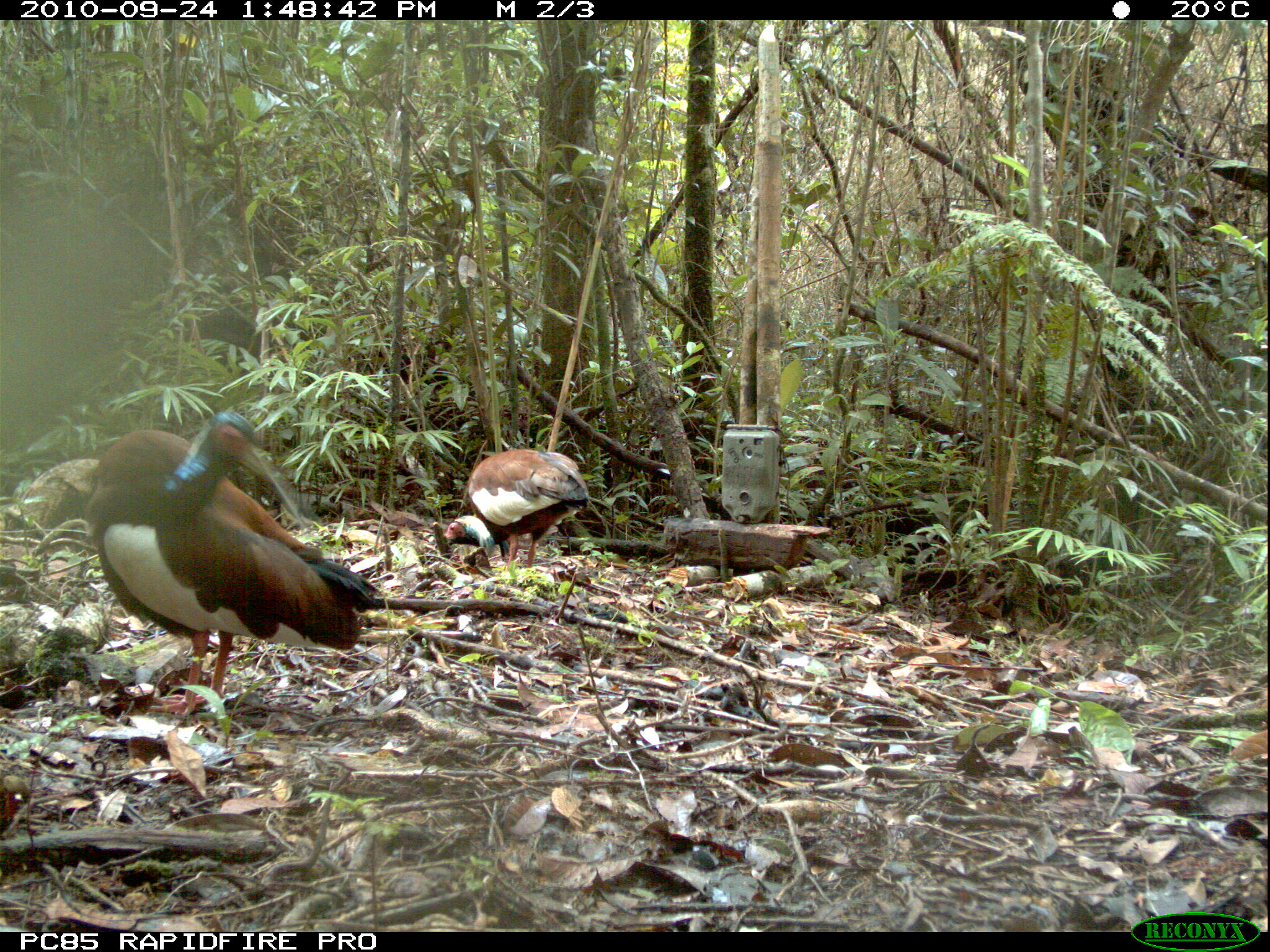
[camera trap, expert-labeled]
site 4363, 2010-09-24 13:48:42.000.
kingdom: Animalia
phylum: Chordata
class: Aves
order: Pelecaniformes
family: Threskiornithidae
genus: Lophotibis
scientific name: Lophotibis cristata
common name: madagascar ibis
Lophotibis cristata (madagascar ibis), count 1.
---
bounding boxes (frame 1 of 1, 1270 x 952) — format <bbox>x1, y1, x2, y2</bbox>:
lophotibis cristata: <bbox>85, 411, 380, 716</bbox>; <bbox>444, 449, 589, 568</bbox>; <bbox>0, 774, 44, 838</bbox>